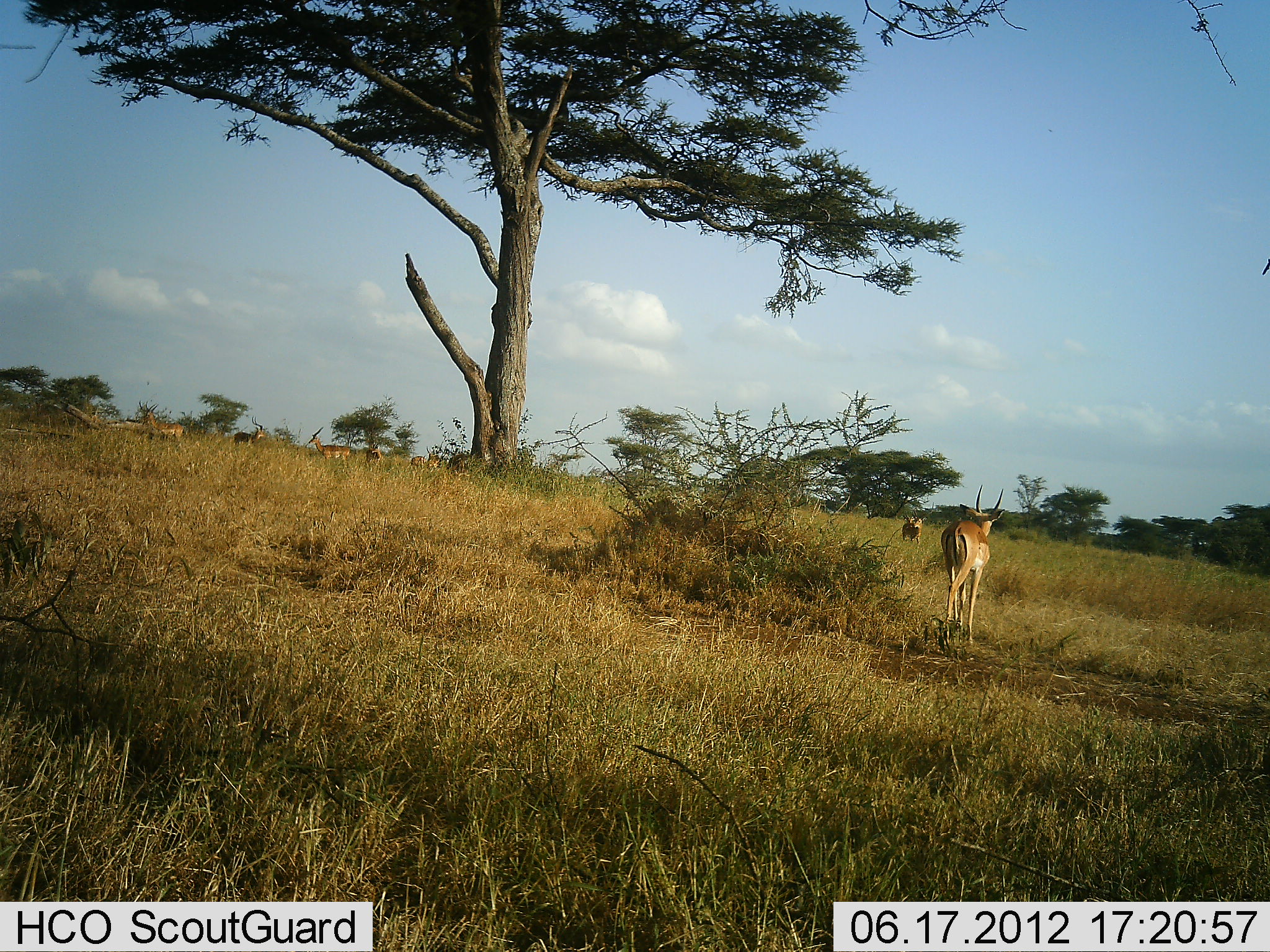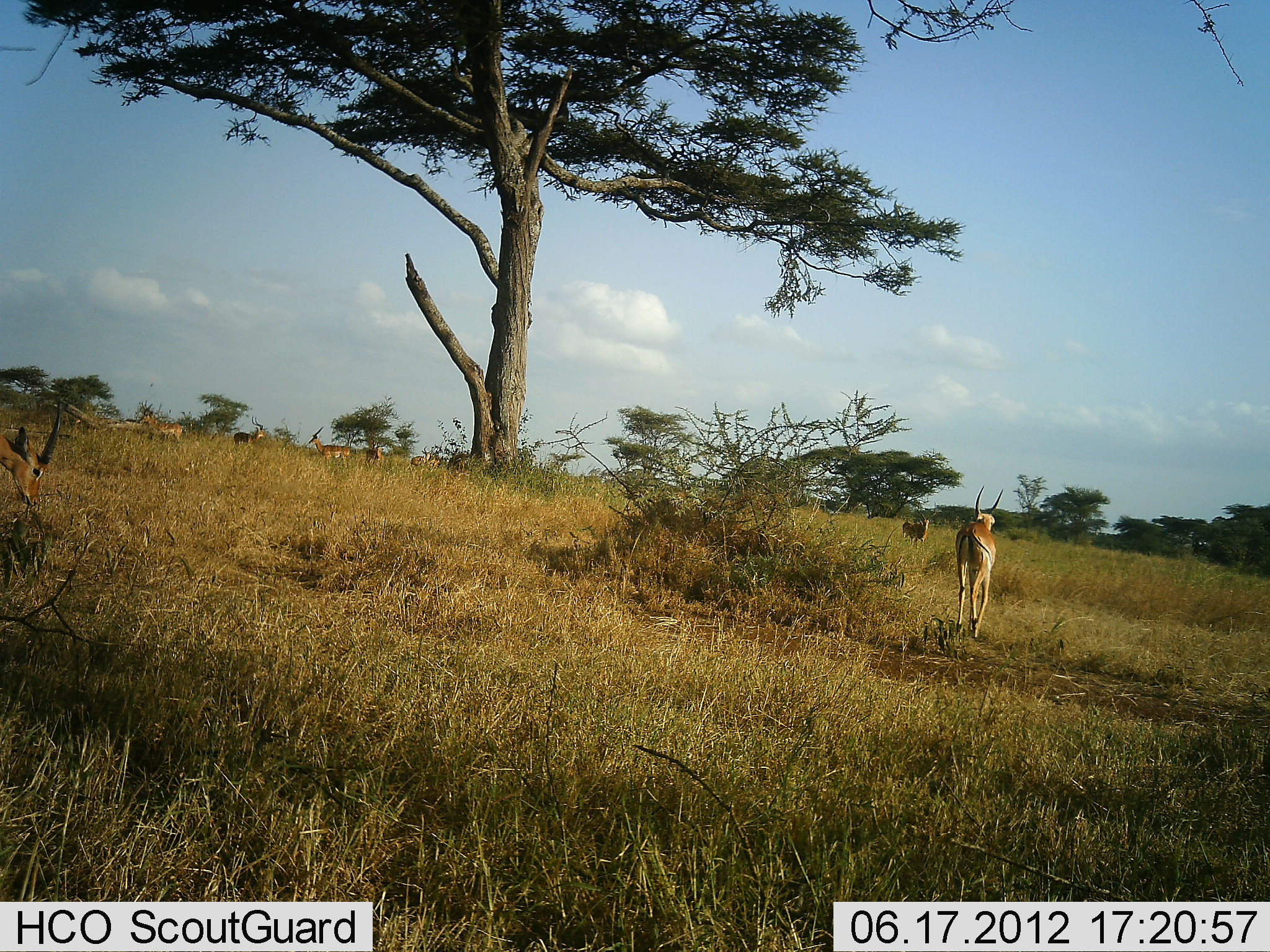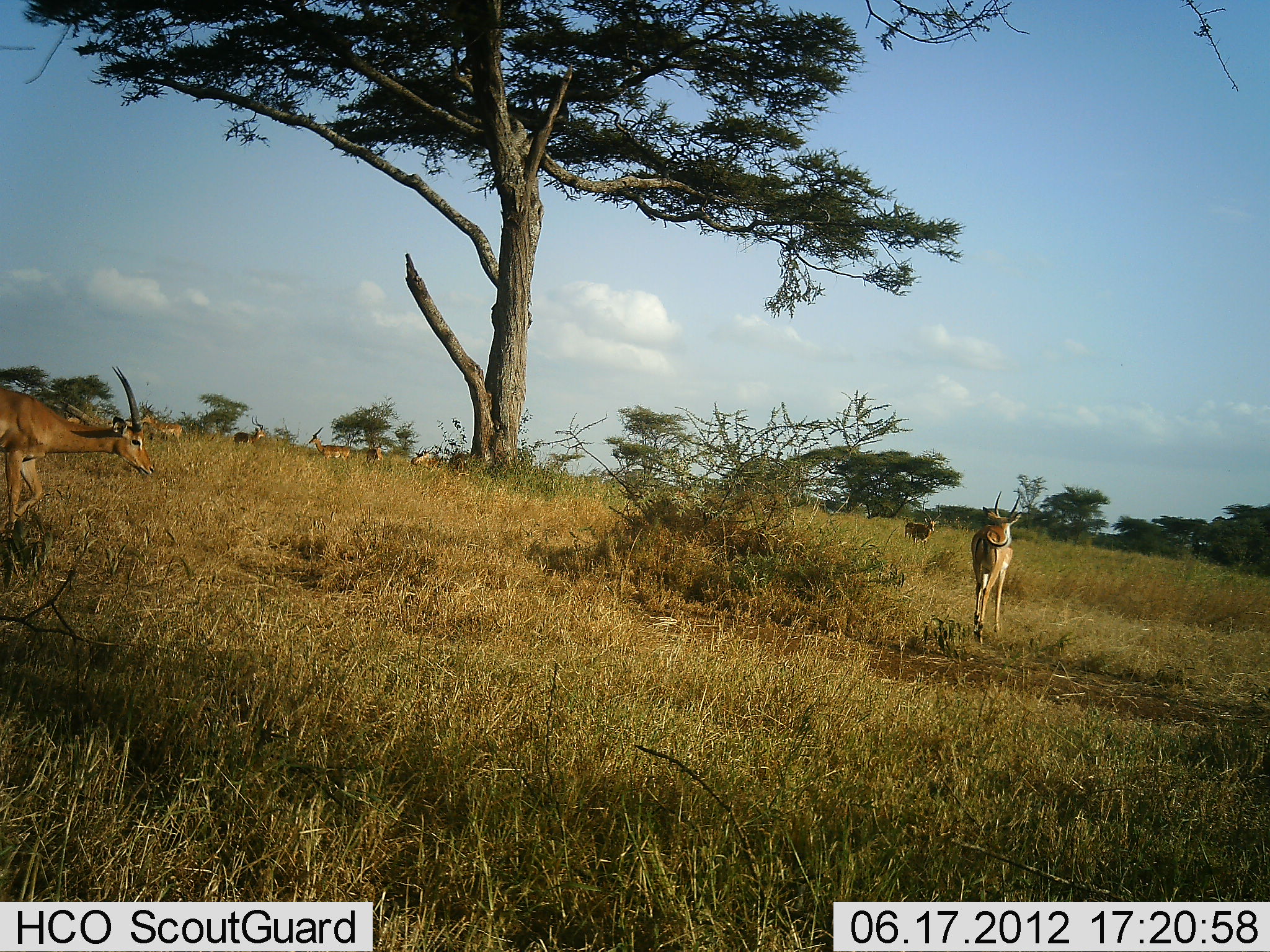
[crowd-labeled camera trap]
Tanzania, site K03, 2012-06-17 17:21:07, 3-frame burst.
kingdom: Animalia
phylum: Chordata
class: Mammalia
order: Artiodactyla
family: Bovidae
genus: Aepyceros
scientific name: Aepyceros melampus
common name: impala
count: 9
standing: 90%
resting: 10%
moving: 60%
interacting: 0%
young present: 0%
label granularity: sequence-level